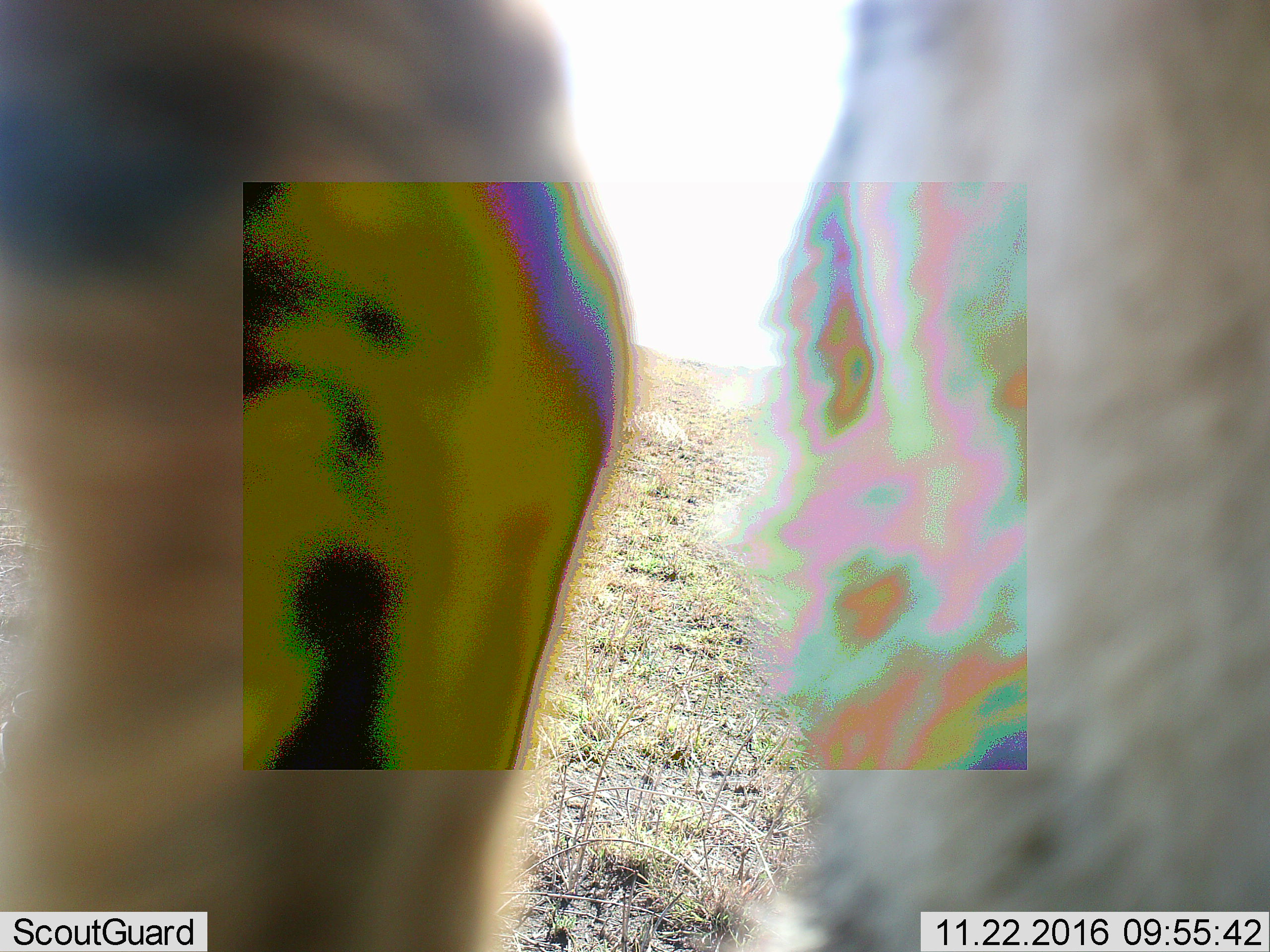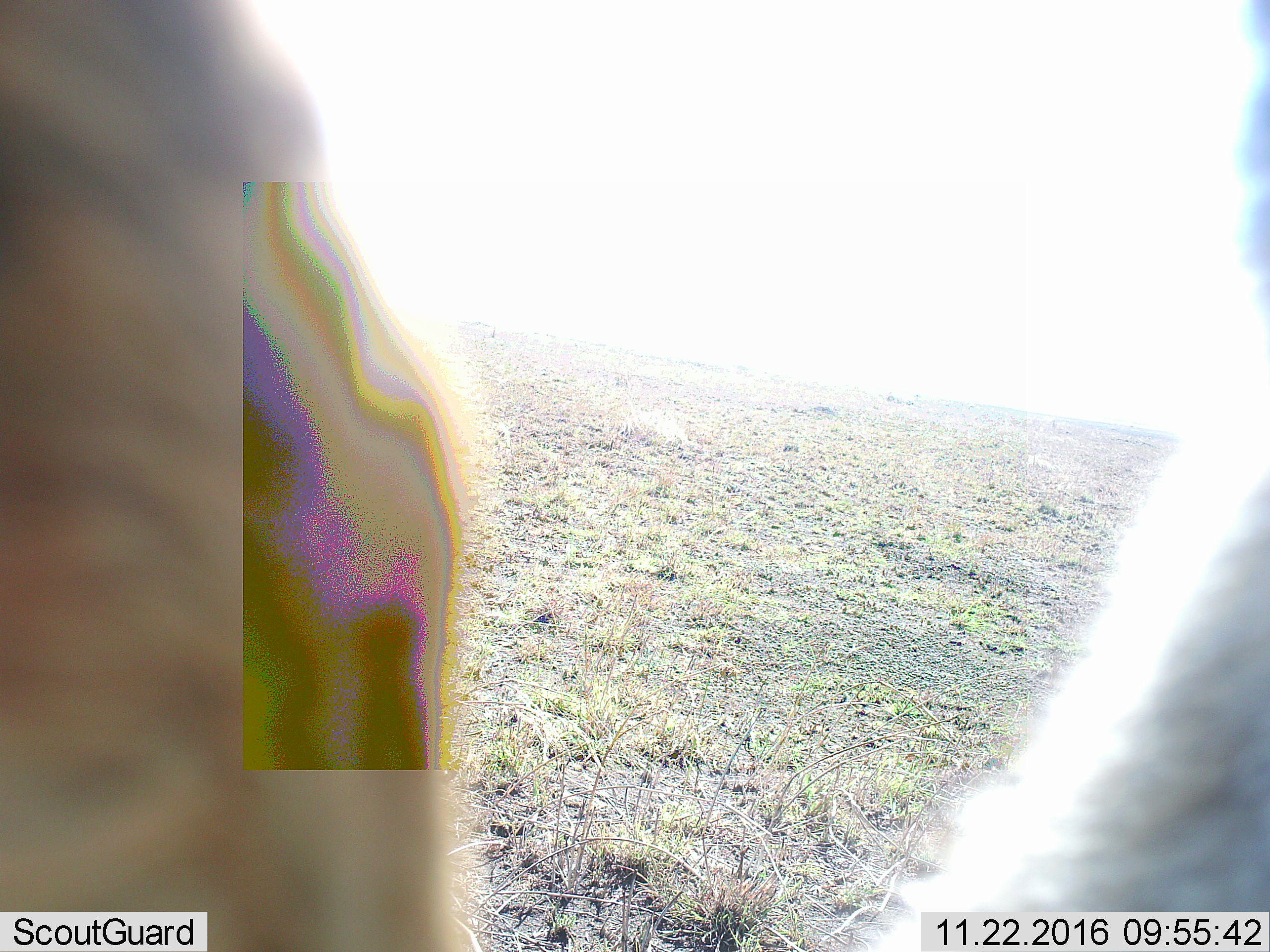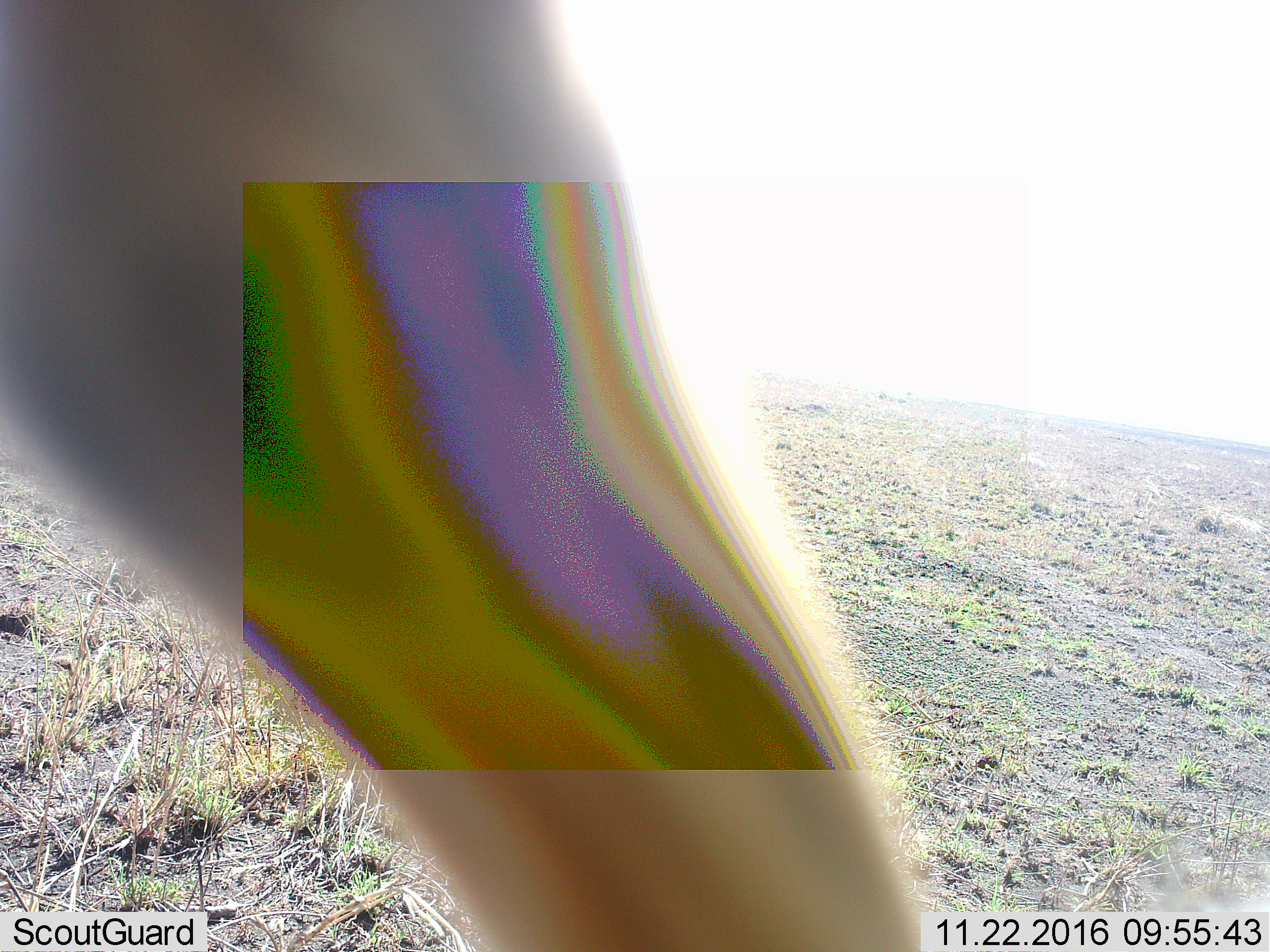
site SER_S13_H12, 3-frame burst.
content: unidentified animal